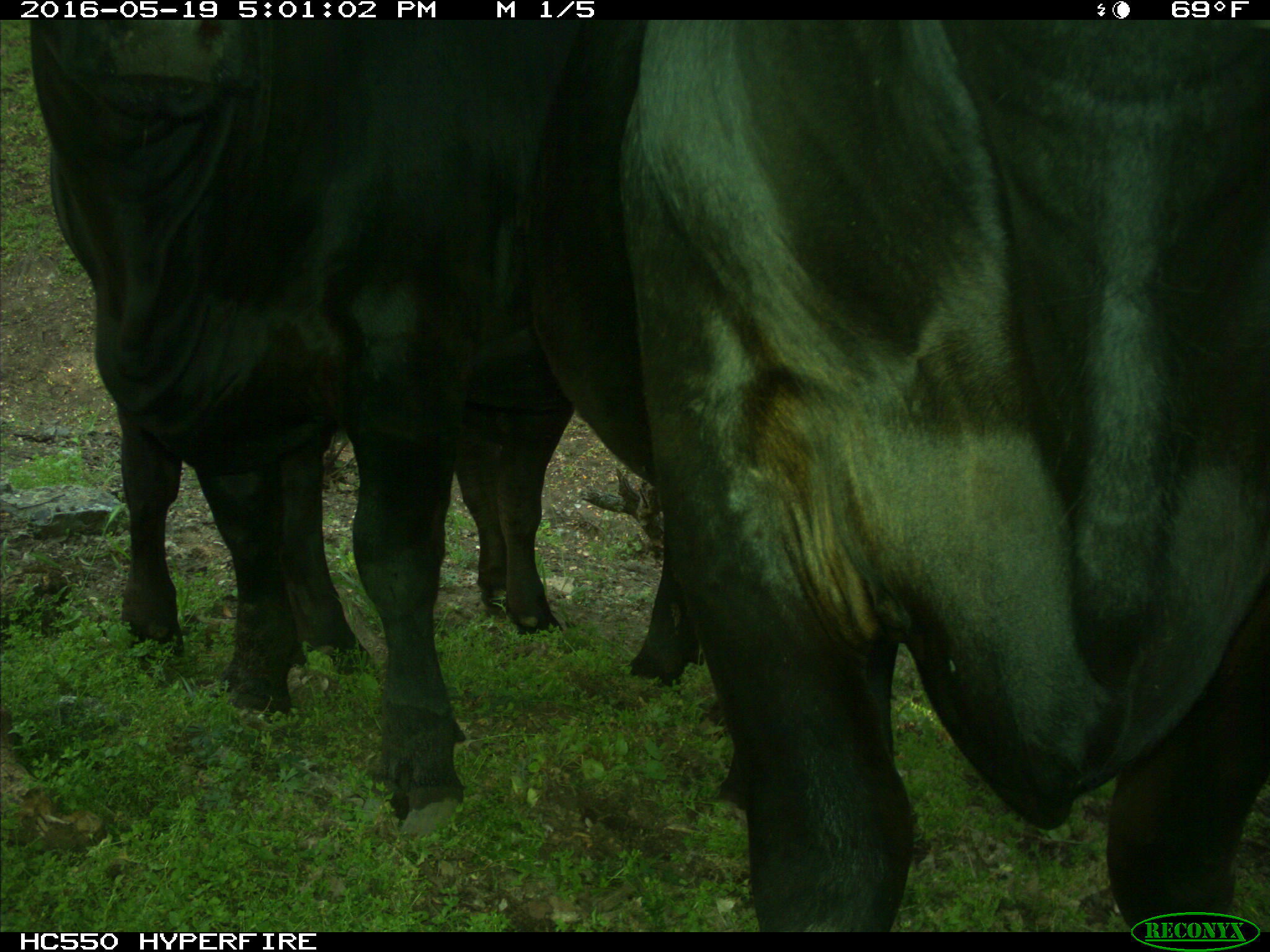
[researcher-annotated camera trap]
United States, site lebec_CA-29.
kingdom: Animalia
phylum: Chordata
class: Mammalia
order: Artiodactyla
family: Bovidae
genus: Bos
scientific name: Bos taurus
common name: domestic cow